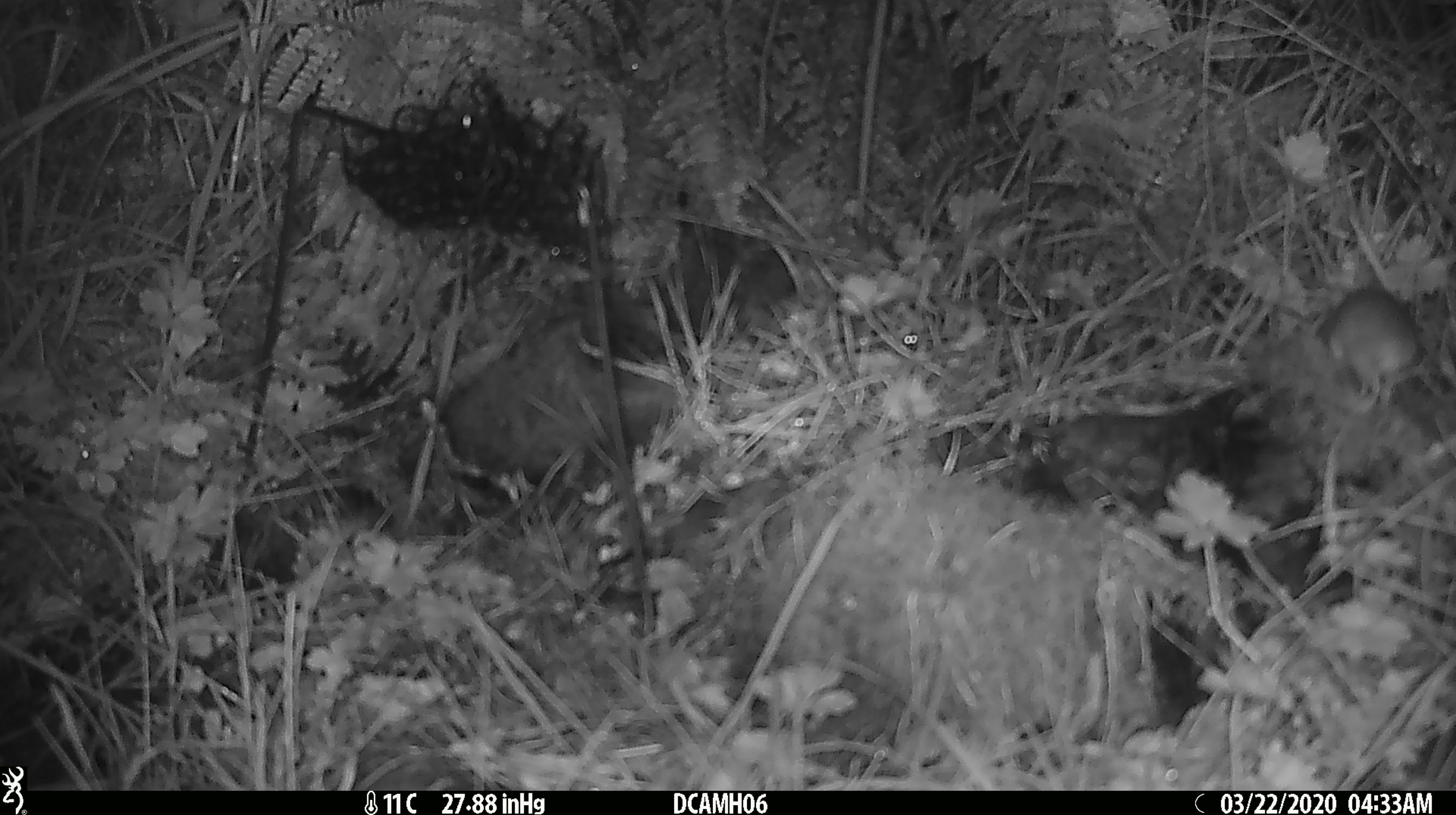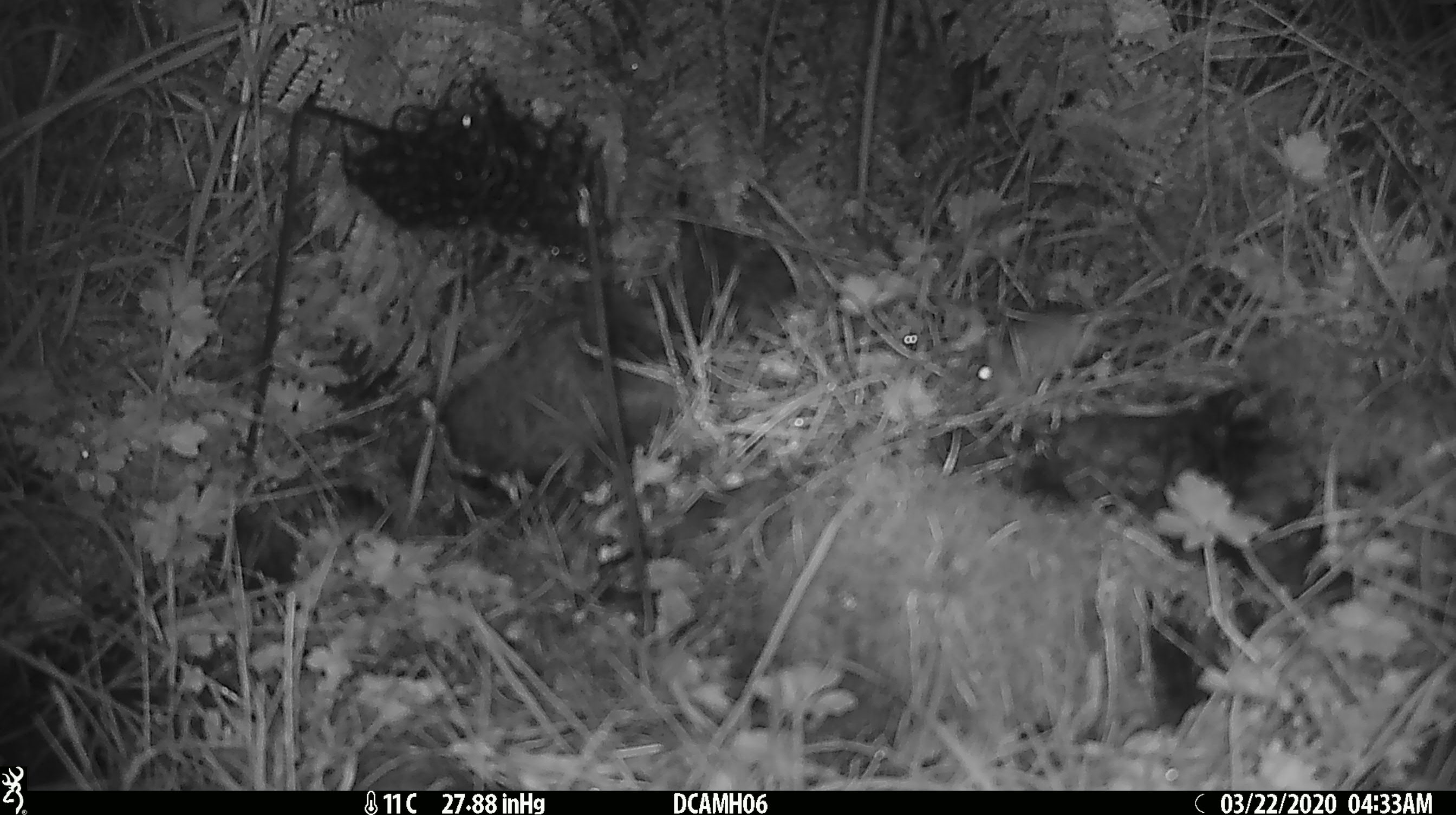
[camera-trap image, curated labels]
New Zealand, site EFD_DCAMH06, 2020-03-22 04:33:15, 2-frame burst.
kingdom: Animalia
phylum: Chordata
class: Mammalia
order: Rodentia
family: Muridae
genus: Mus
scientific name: Mus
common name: mouse